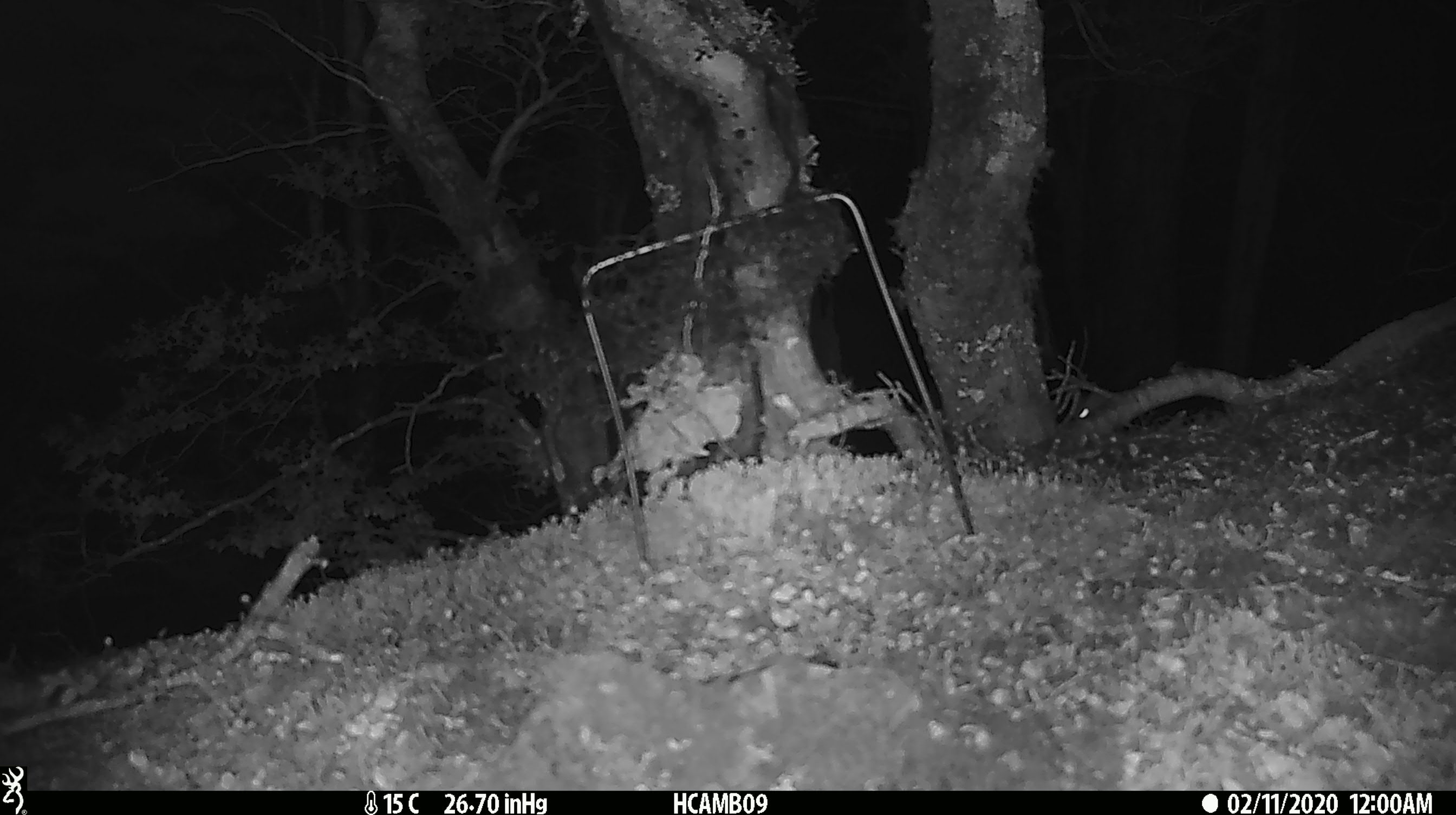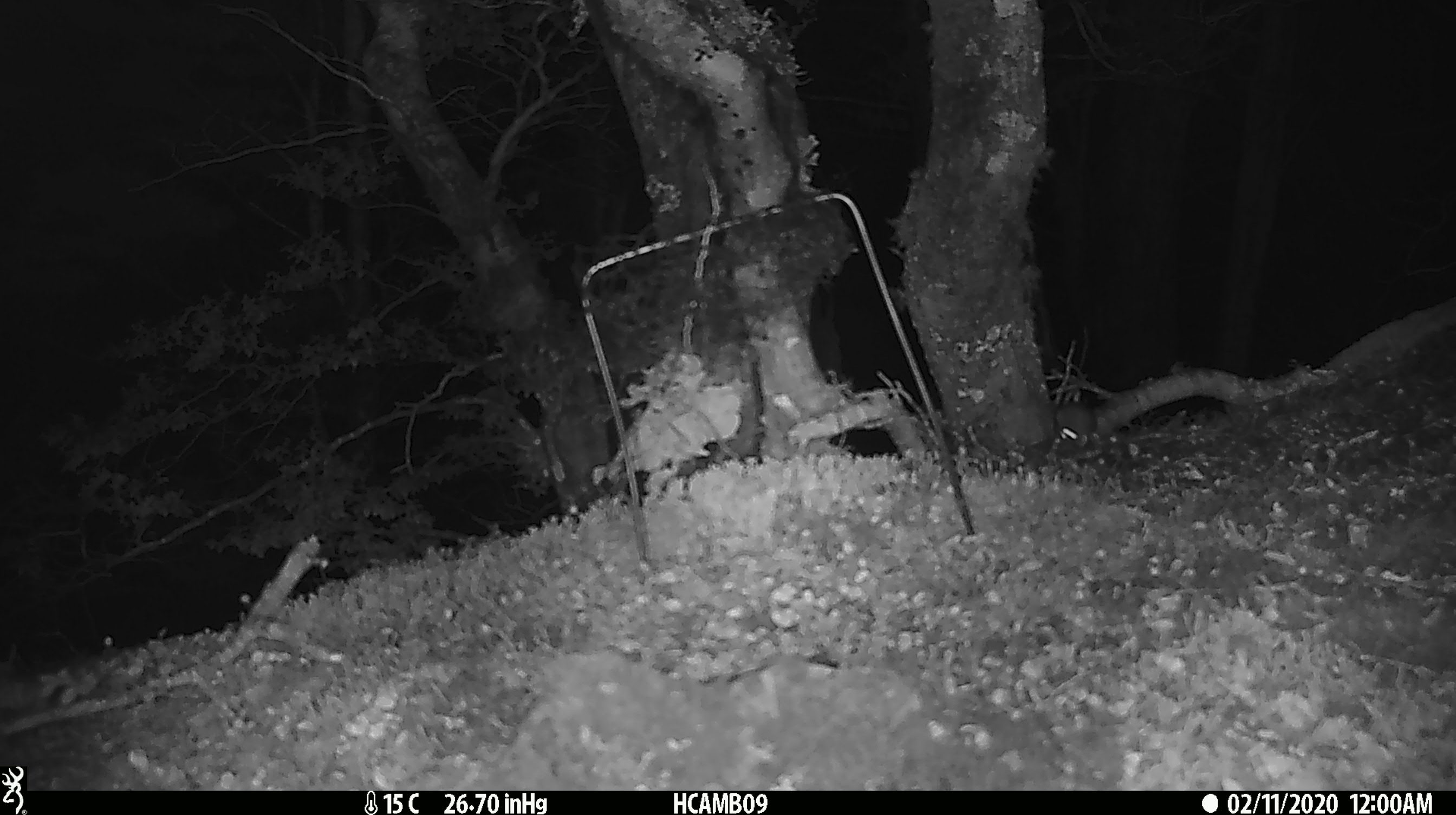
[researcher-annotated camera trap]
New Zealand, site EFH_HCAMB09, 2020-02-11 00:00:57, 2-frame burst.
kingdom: Animalia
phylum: Chordata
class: Mammalia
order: Rodentia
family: Muridae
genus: Mus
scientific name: Mus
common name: mouse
Mouse (Mus).